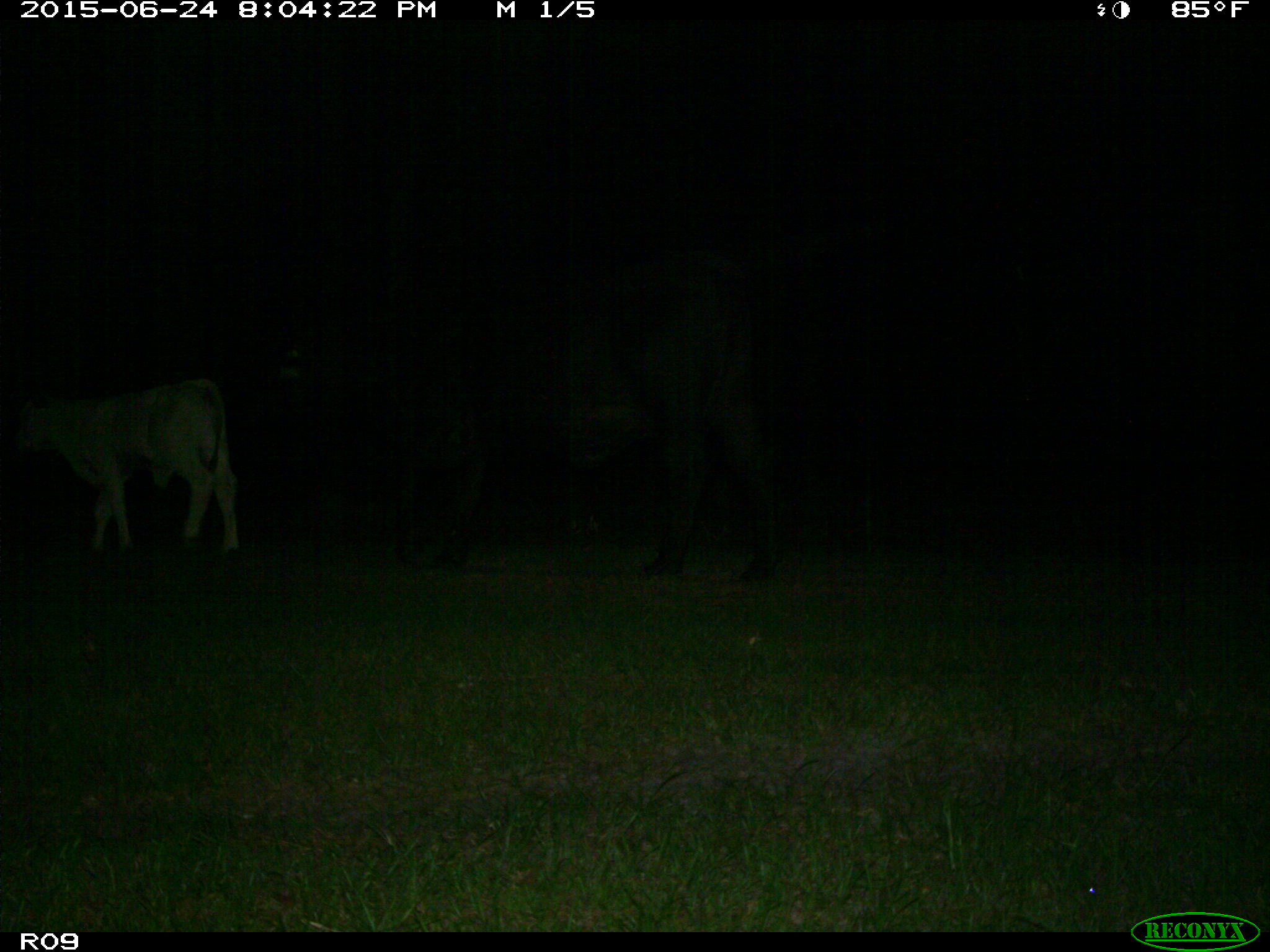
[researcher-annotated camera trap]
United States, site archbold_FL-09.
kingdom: Animalia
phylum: Chordata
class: Mammalia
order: Artiodactyla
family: Bovidae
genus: Bos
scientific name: Bos taurus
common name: domestic cow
Bos taurus (domestic cow).